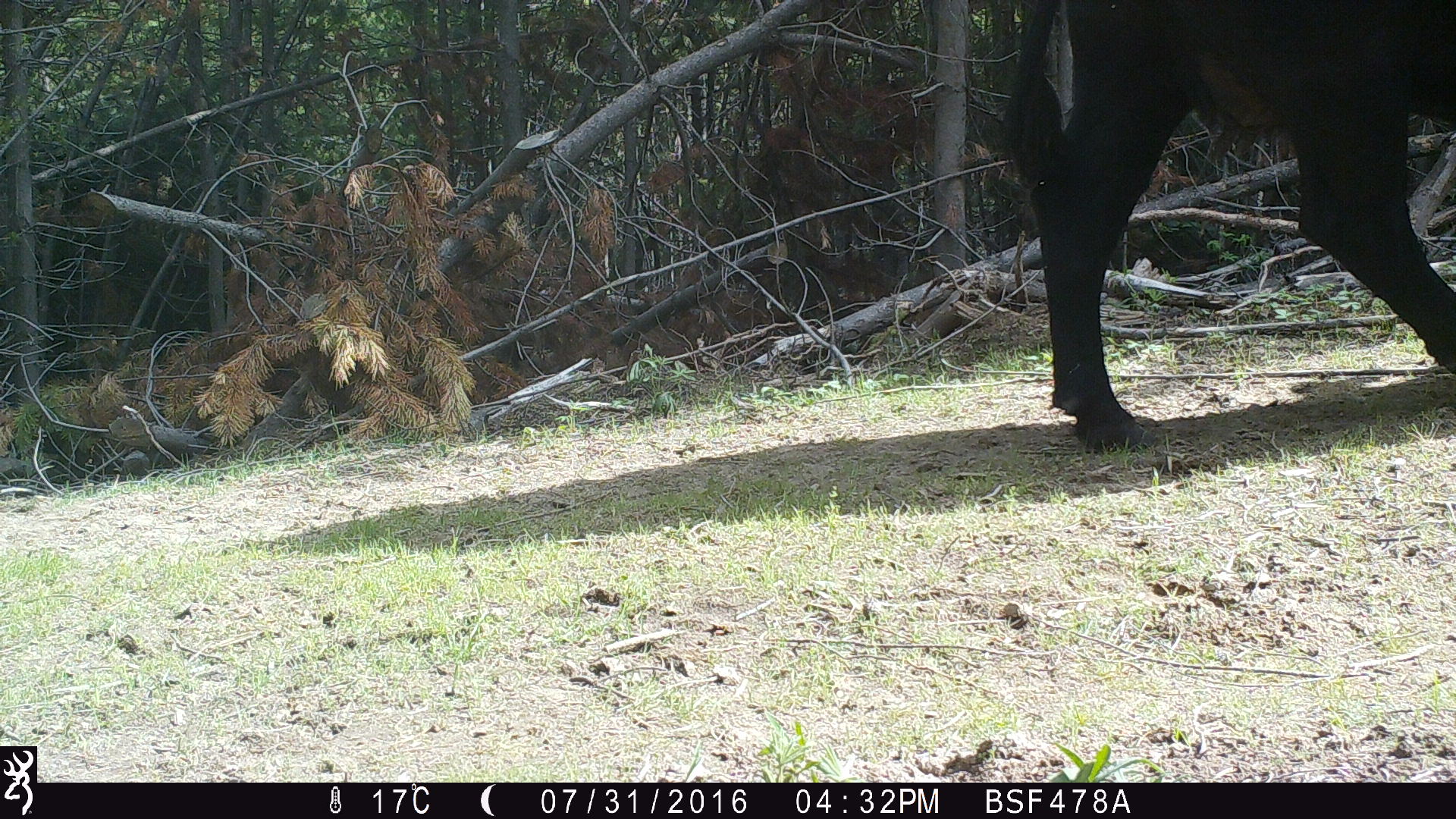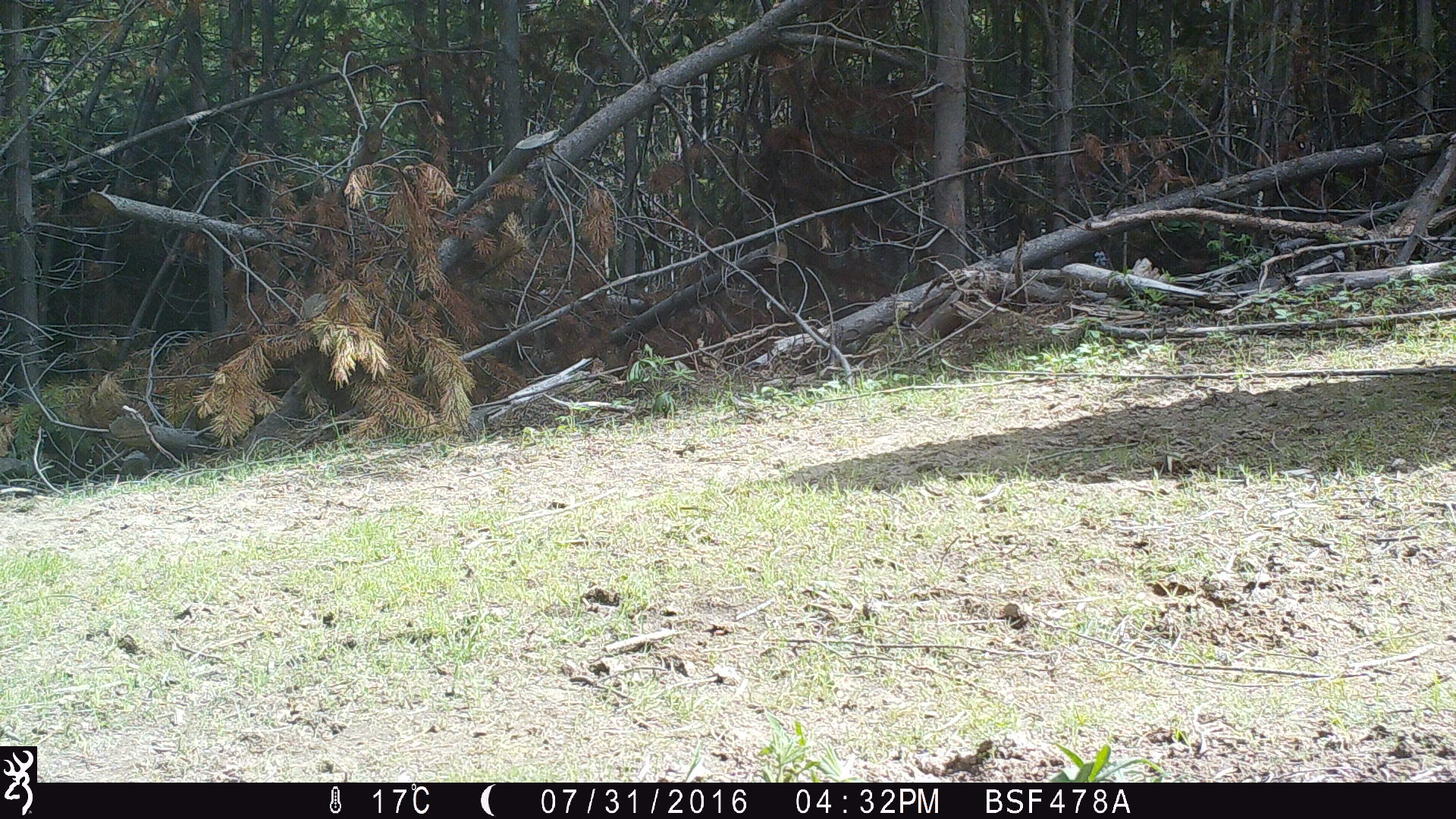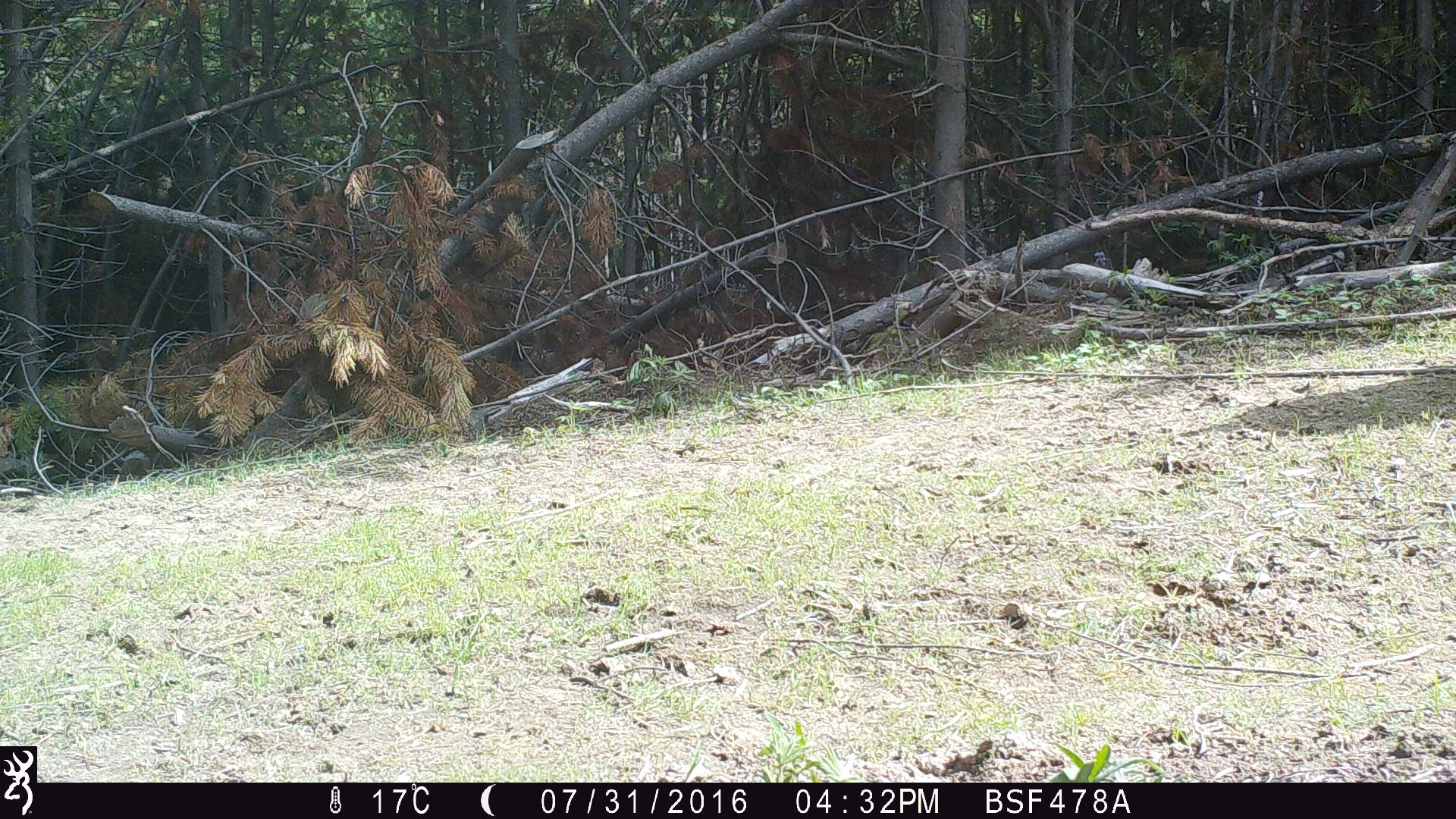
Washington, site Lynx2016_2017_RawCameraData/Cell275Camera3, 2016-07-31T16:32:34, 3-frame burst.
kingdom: Animalia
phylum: Chordata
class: Mammalia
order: Artiodactyla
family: Bovidae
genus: Bos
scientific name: Bos taurus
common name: domestic cattle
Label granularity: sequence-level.